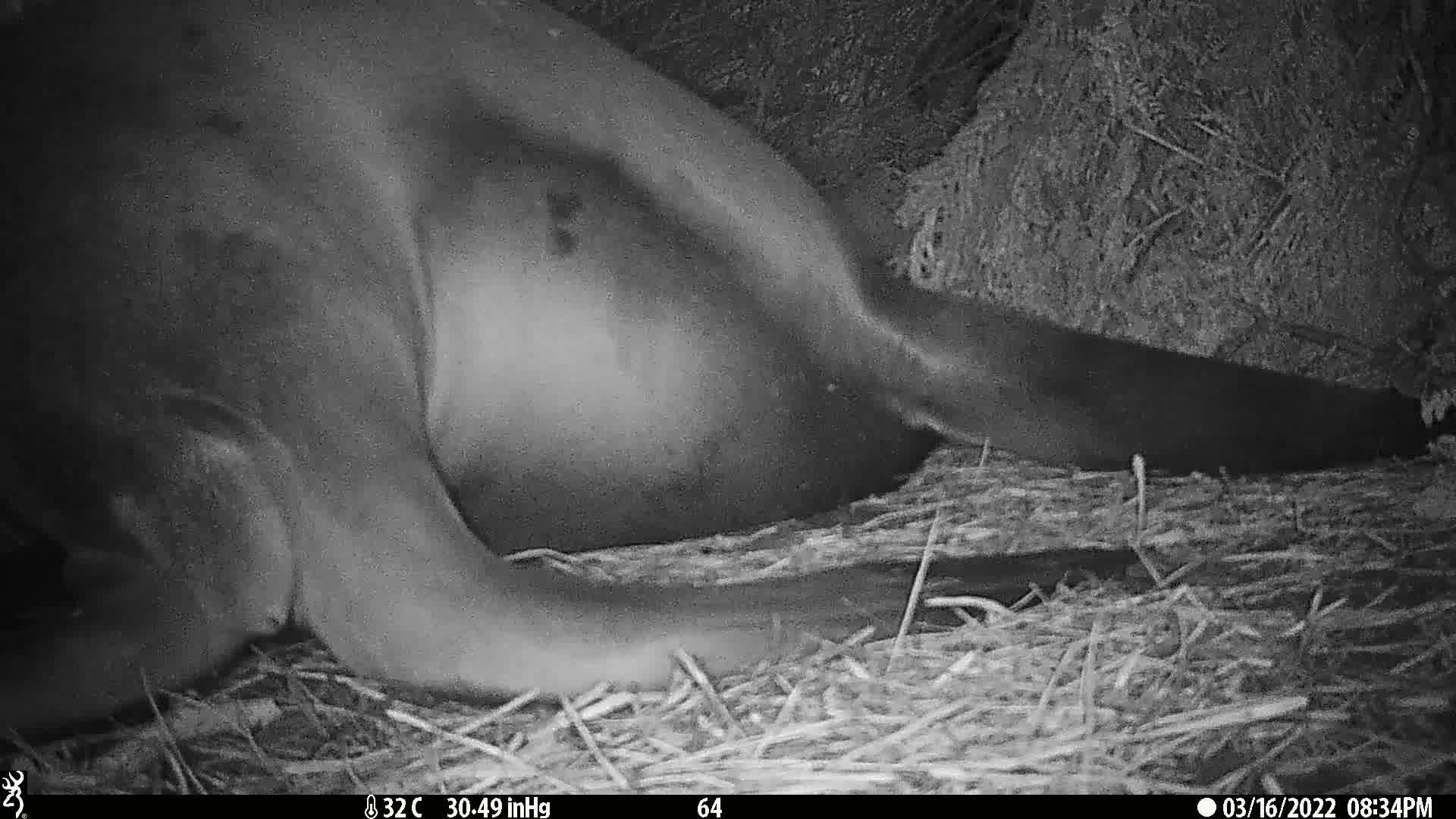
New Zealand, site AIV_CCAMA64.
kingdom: Animalia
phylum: Chordata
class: Mammalia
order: Carnivora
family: Otariidae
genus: Phocarctos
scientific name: Phocarctos hookeri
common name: new zealand sea lion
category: sealion